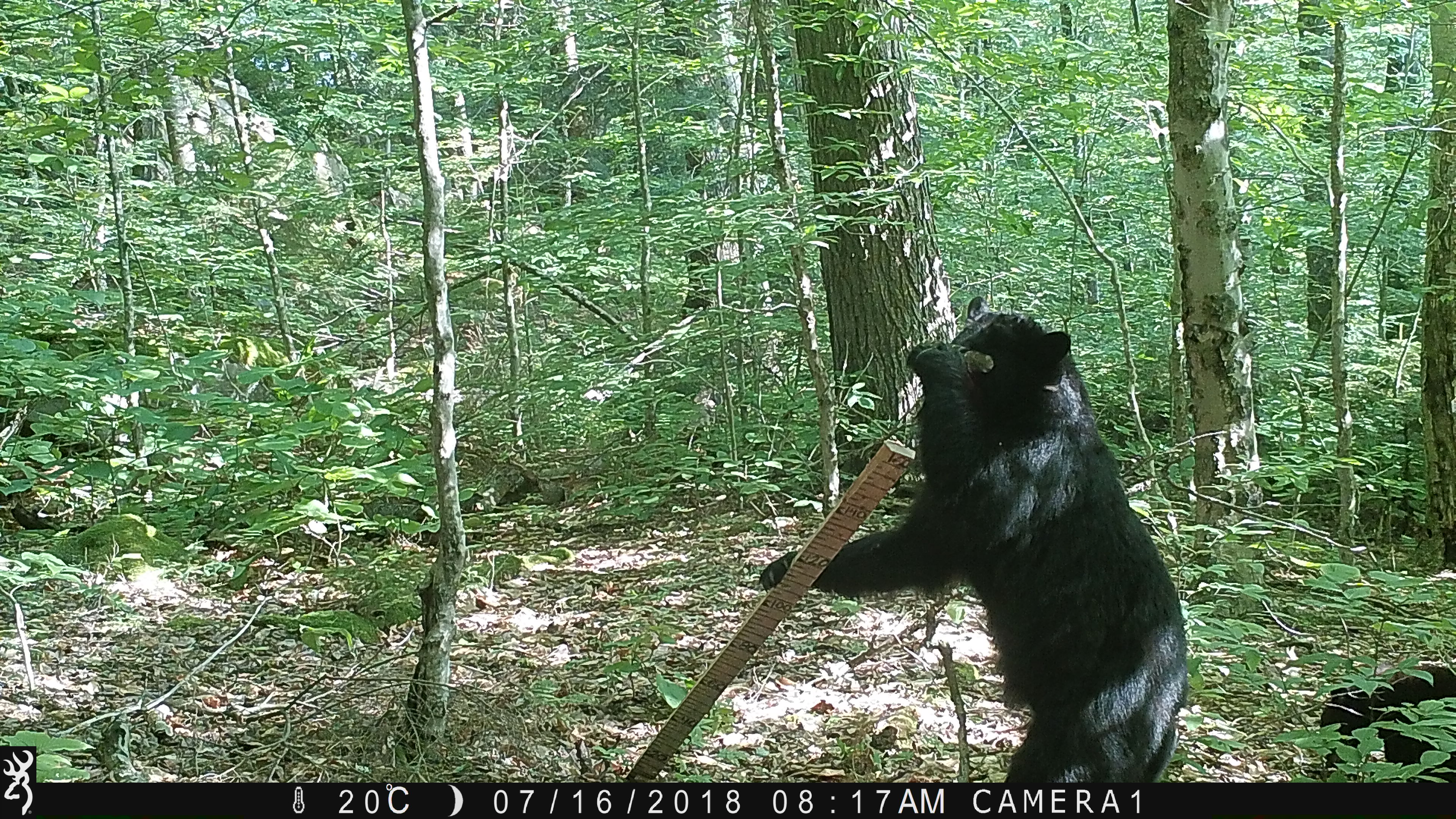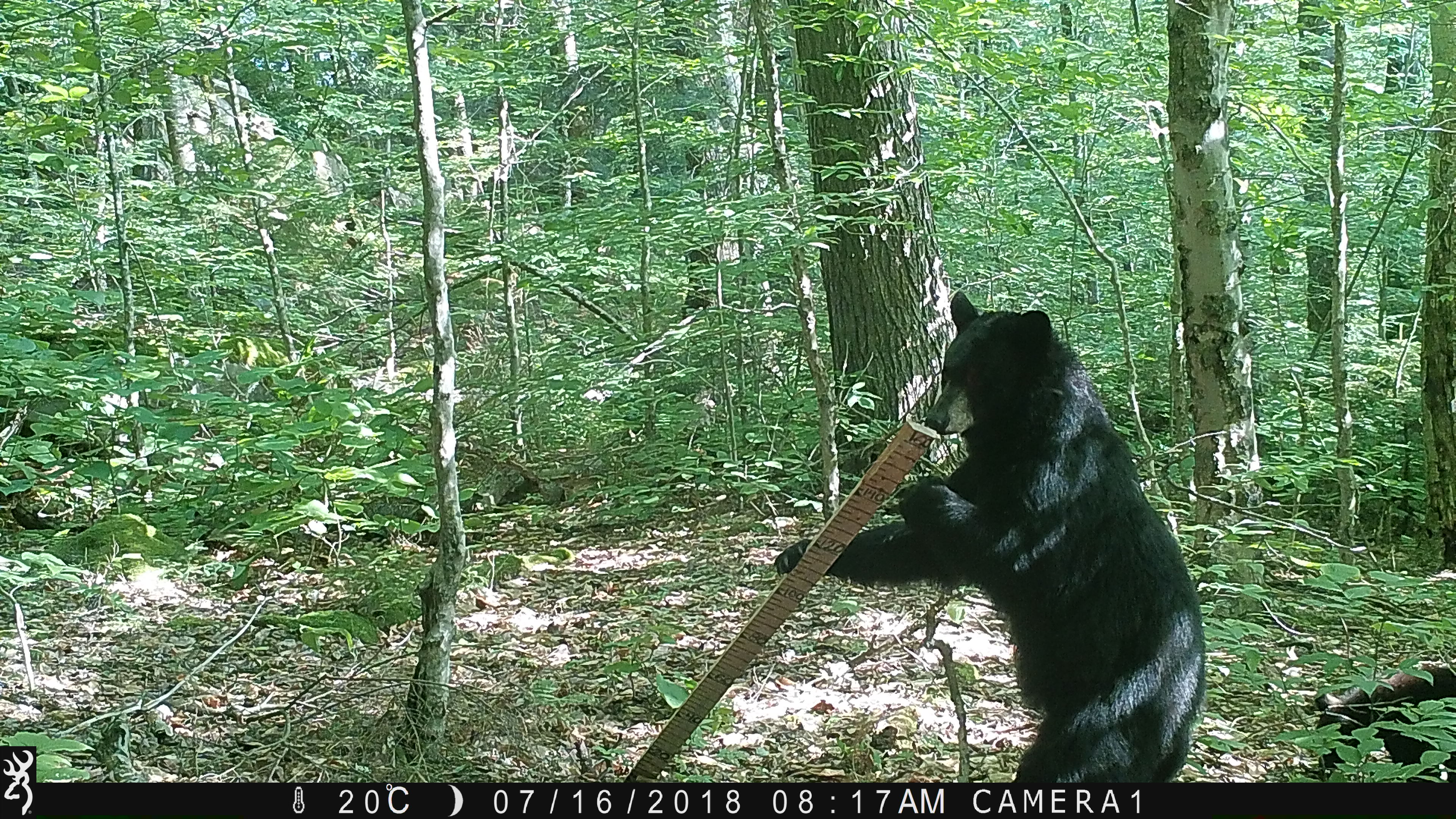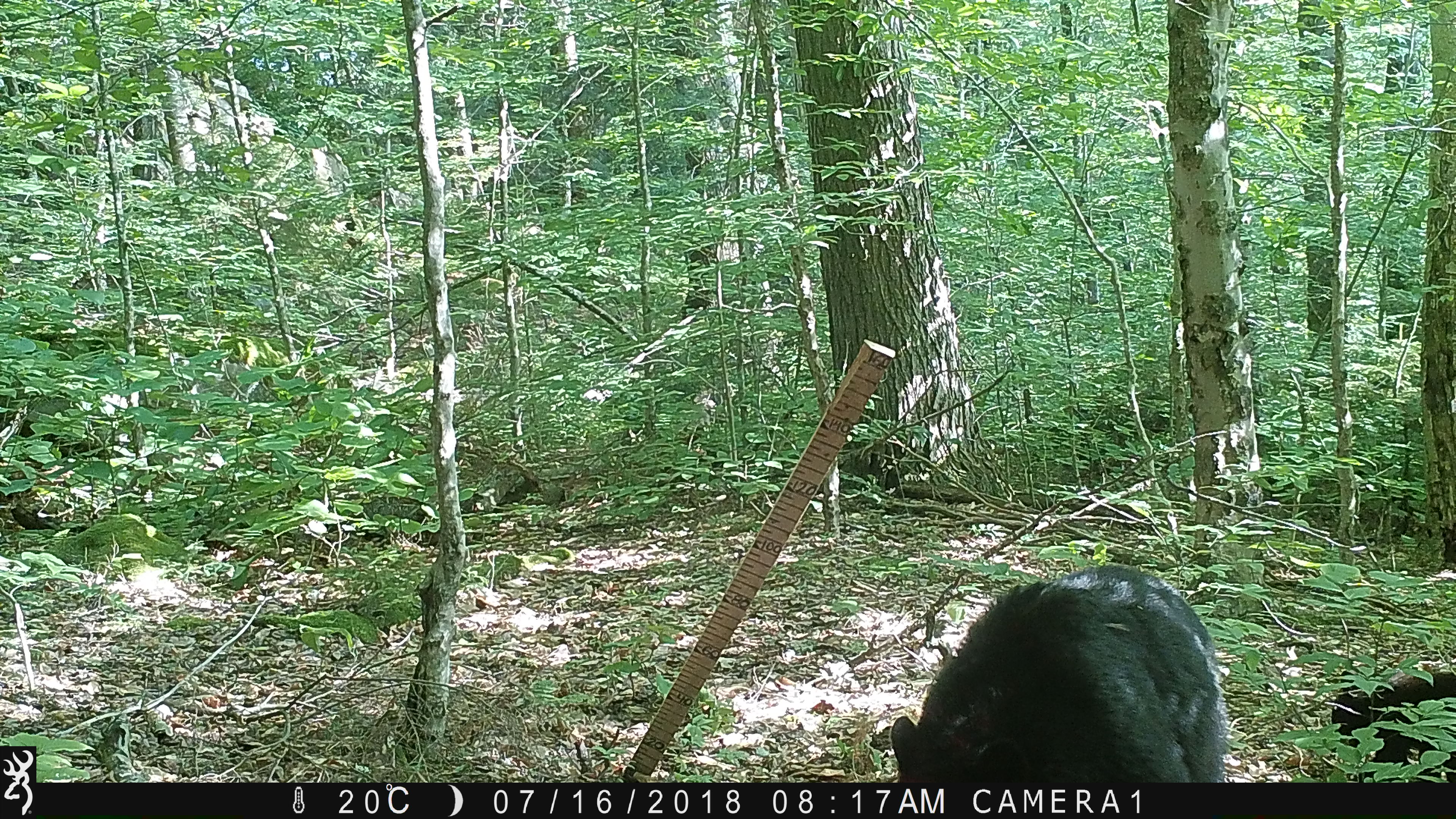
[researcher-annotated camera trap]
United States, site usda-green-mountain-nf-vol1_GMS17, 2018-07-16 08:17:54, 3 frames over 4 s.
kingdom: Animalia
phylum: Chordata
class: Mammalia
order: Carnivora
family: Ursidae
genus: Ursus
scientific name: Ursus americanus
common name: black bear